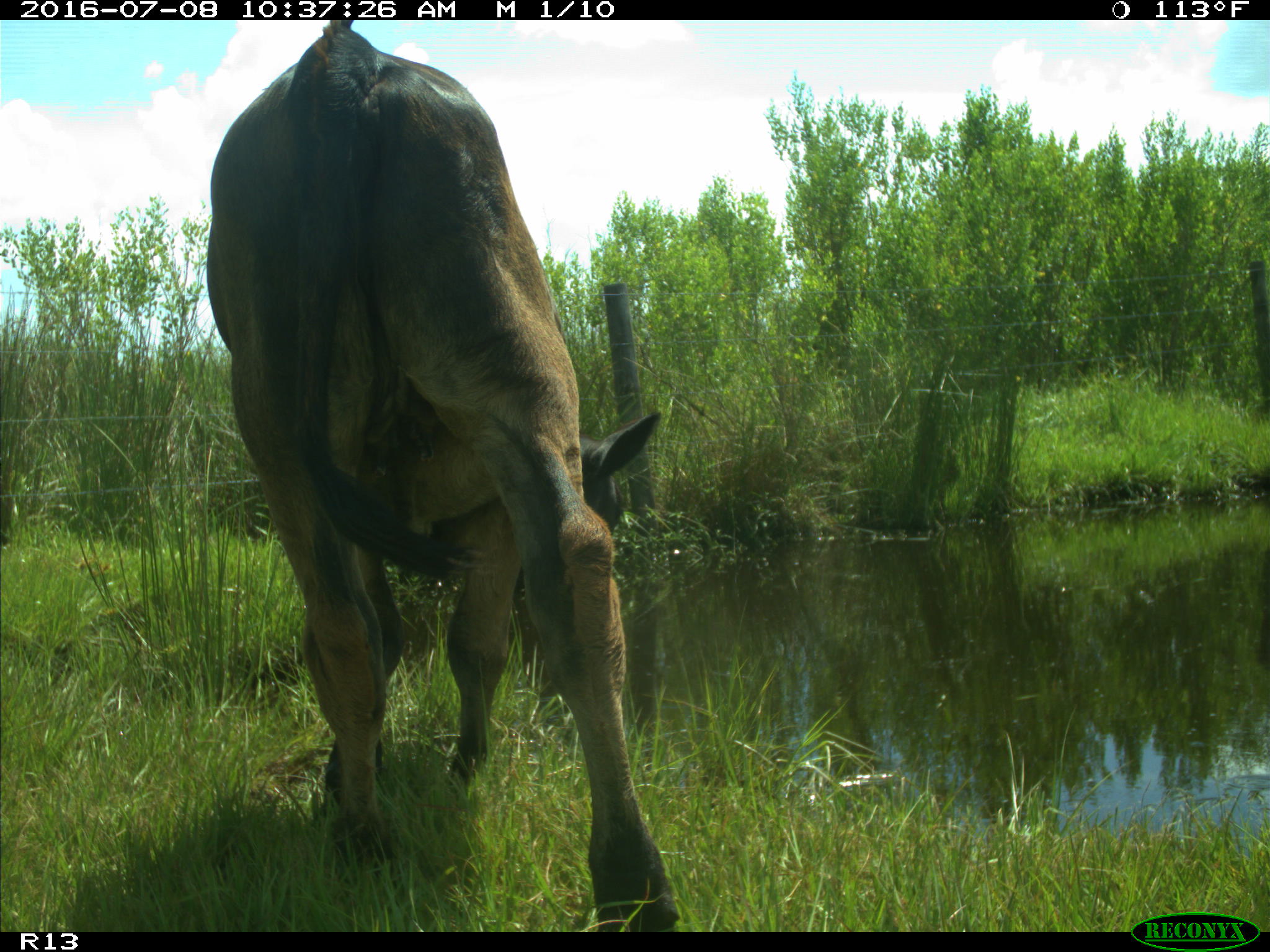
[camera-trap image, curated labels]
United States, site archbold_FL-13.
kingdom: Animalia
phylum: Chordata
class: Mammalia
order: Artiodactyla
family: Bovidae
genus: Bos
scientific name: Bos taurus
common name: domestic cow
Bos taurus (domestic cow).